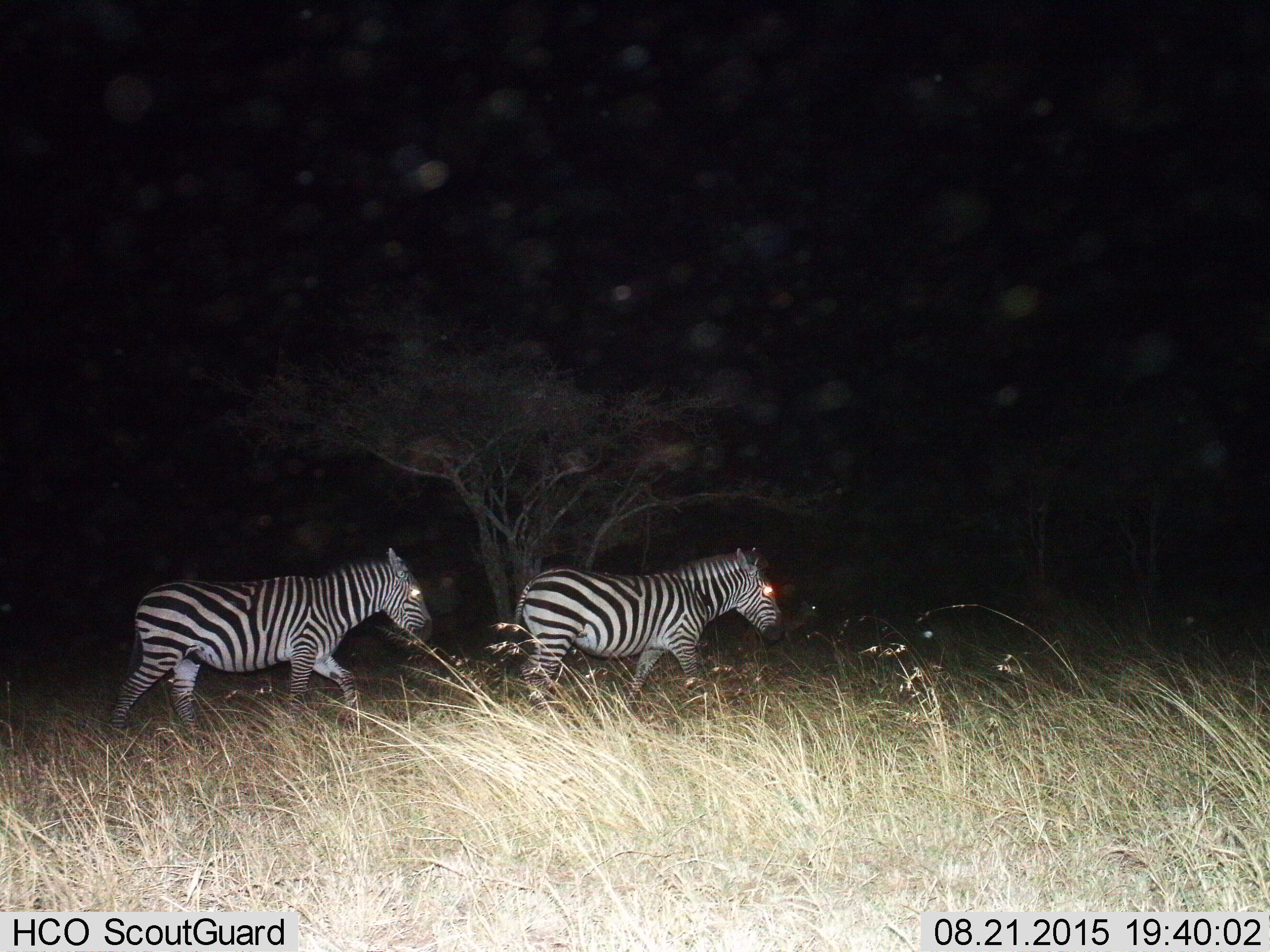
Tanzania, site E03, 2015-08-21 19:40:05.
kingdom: Animalia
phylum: Chordata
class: Mammalia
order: Perissodactyla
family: Equidae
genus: Equus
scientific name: Equus quagga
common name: plains zebra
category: zebra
Zebra (plains zebra) (Equus quagga), count 2. Behavior (volunteer vote fractions): standing 0%, resting 0%, moving 100%, interacting 0%. Young present (vote fraction): 0%. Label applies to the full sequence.